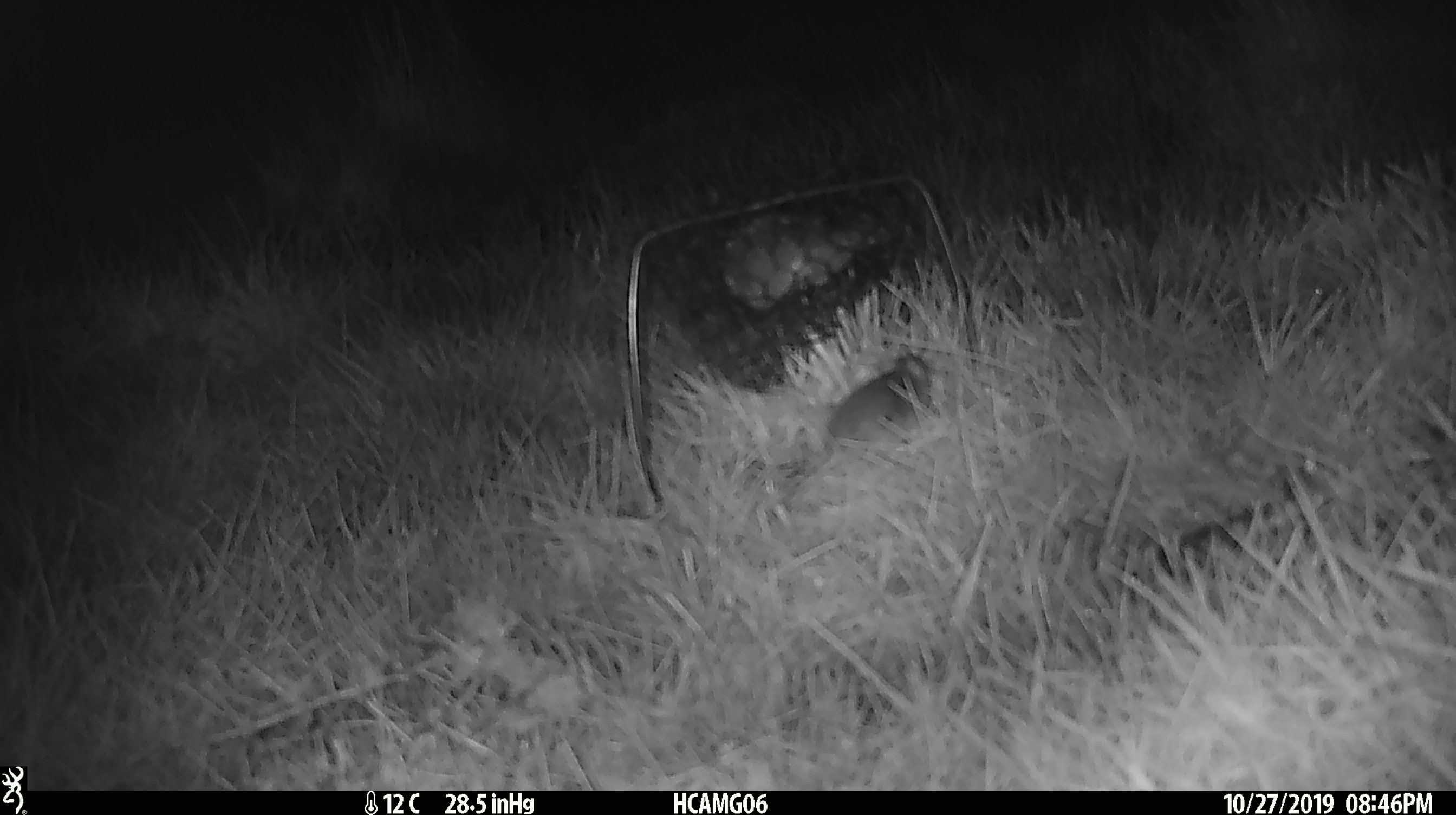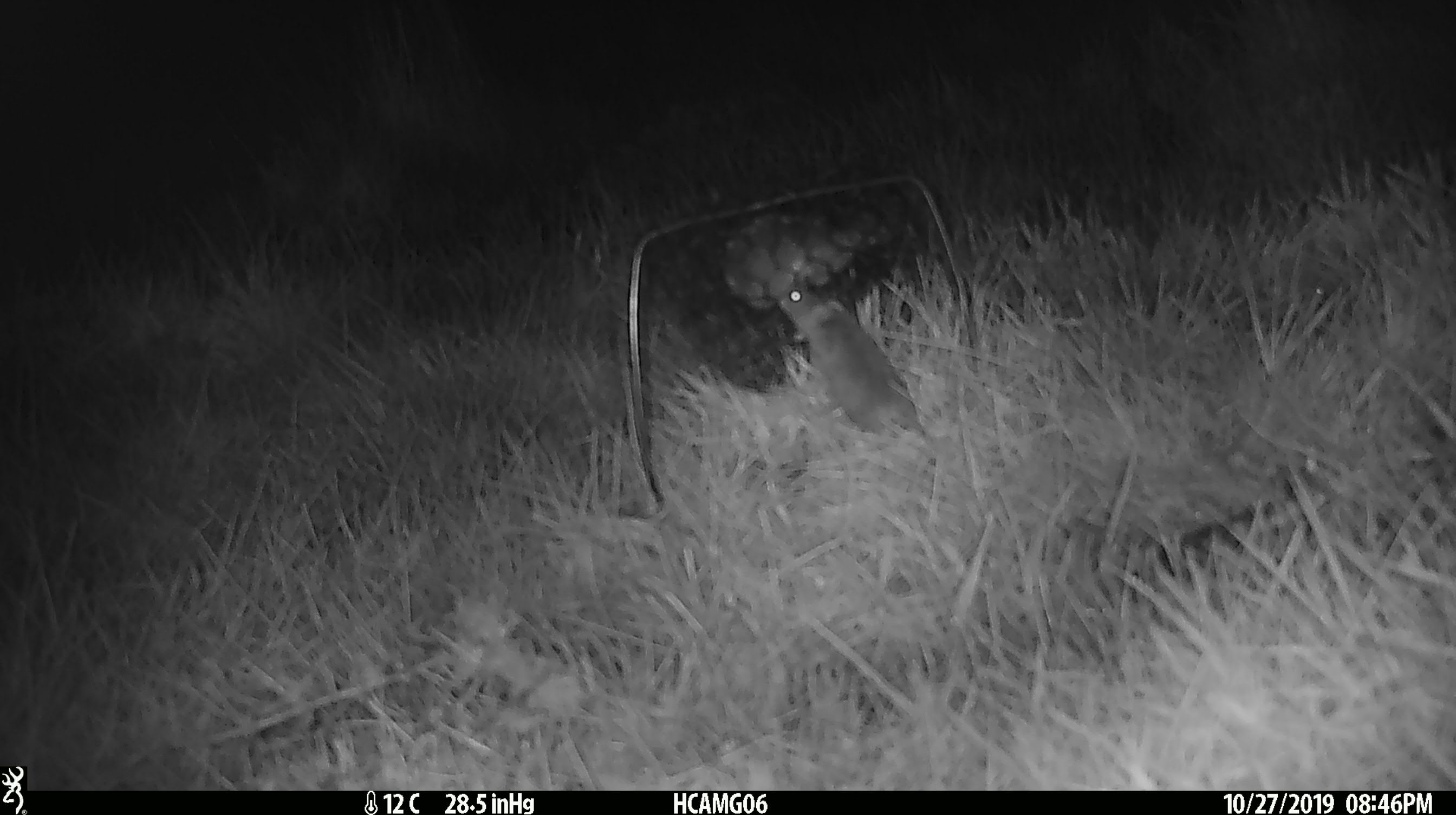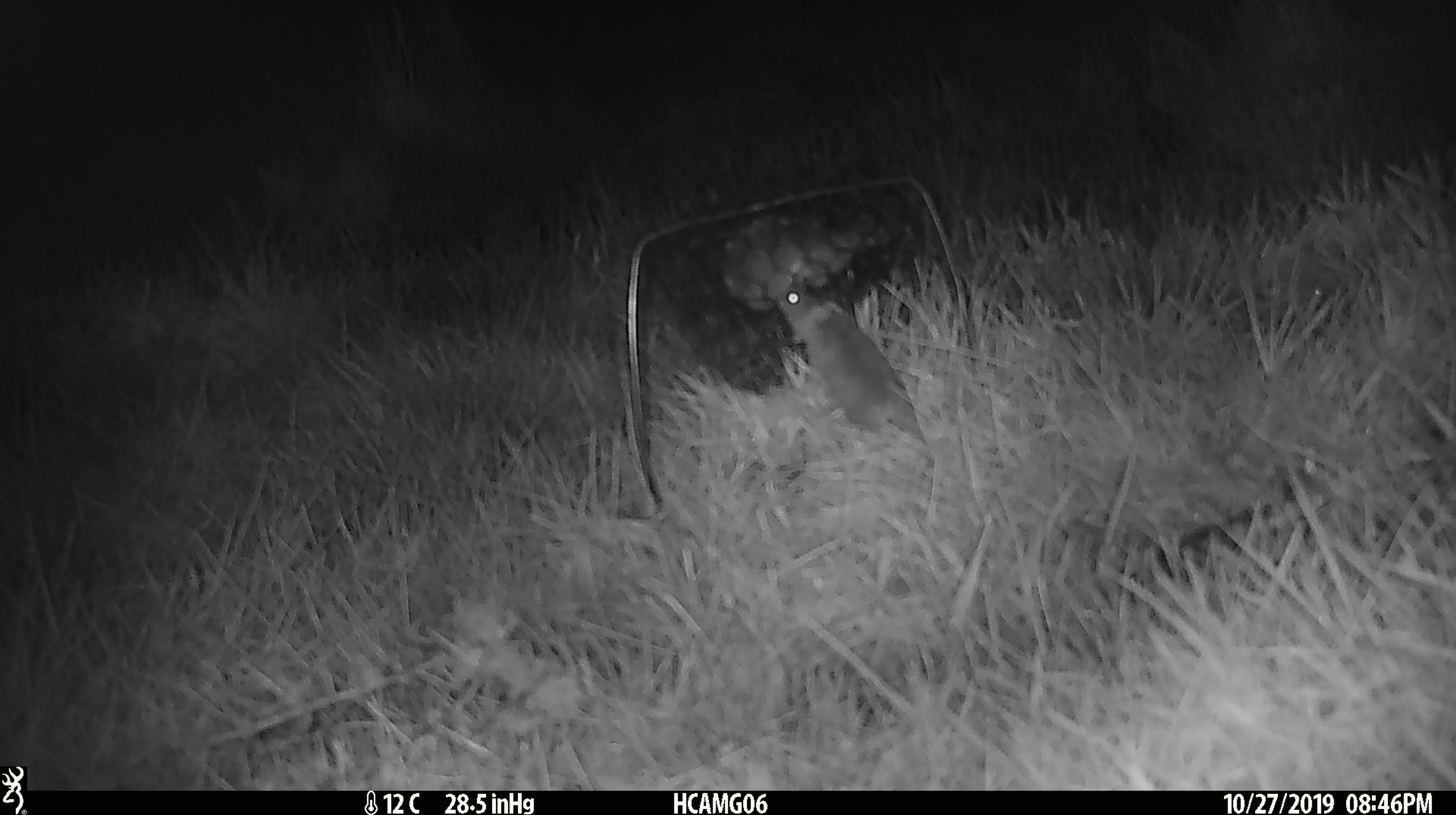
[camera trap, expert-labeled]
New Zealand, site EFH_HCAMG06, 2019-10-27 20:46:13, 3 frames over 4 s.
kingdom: Animalia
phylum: Chordata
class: Mammalia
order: Rodentia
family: Muridae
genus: Mus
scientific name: Mus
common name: mouse